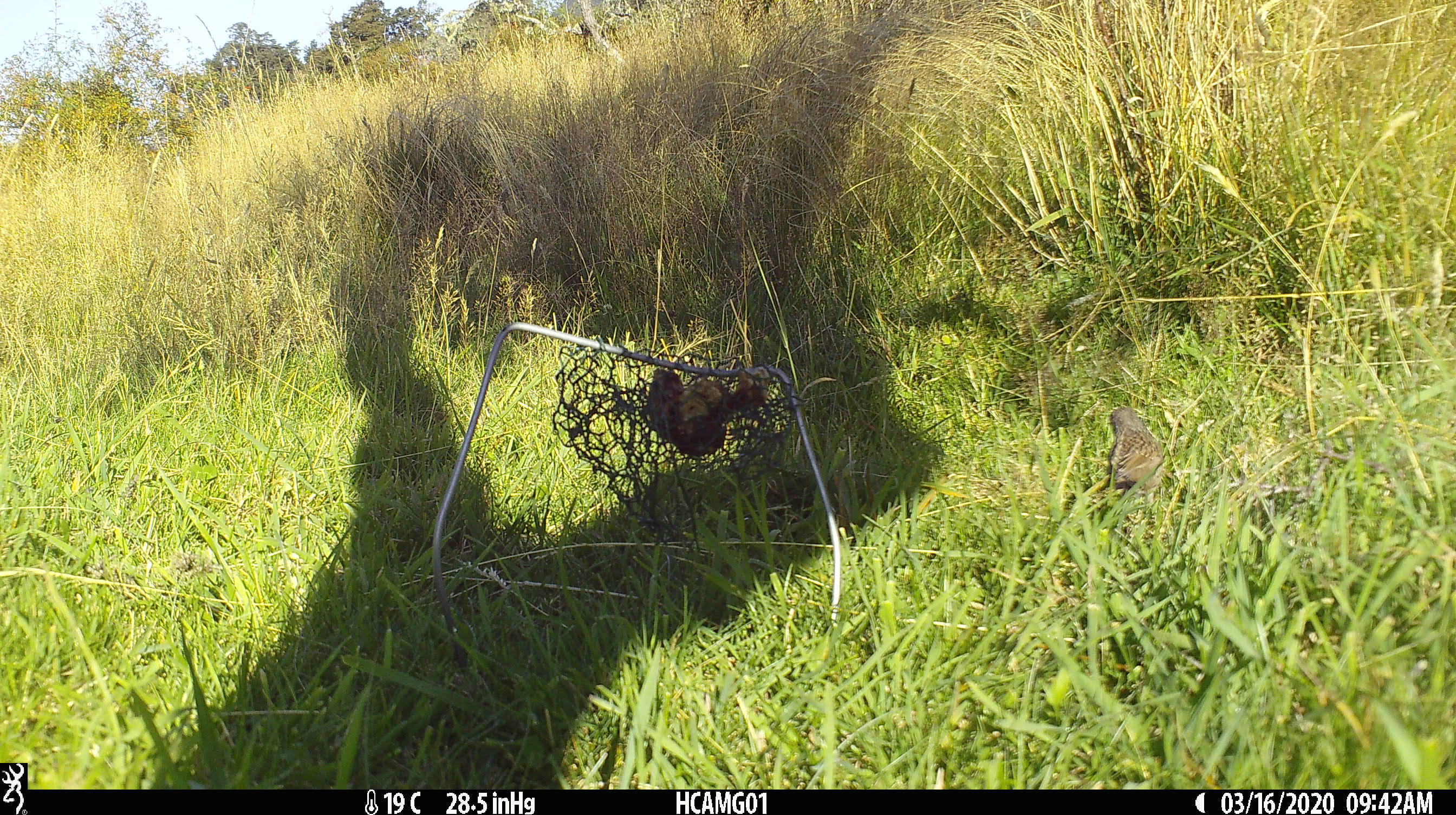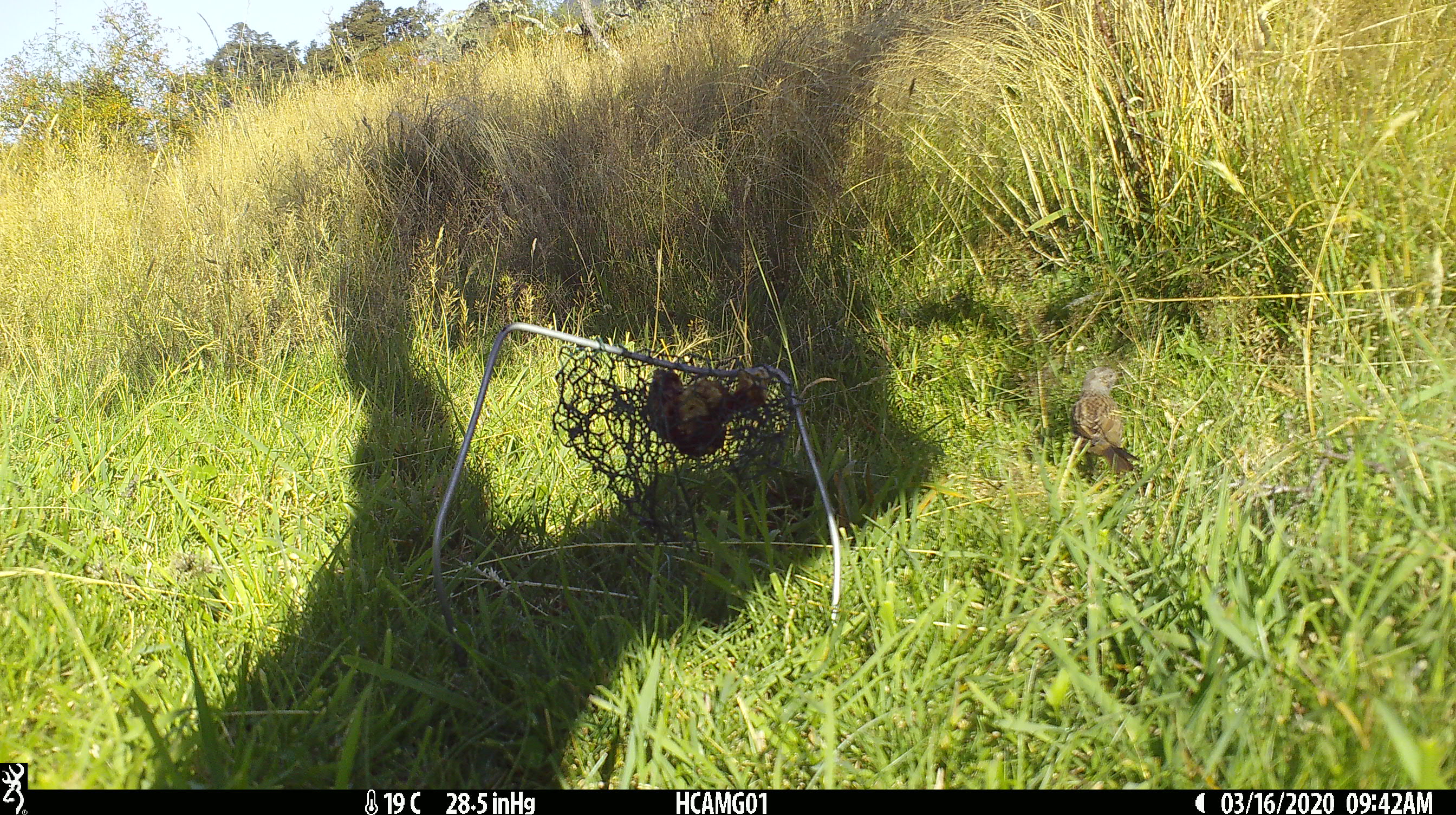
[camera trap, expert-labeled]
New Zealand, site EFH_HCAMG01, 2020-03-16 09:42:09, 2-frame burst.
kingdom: Animalia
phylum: Chordata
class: Aves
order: Passeriformes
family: Prunellidae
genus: Prunella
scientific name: Prunella modularis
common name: dunnock